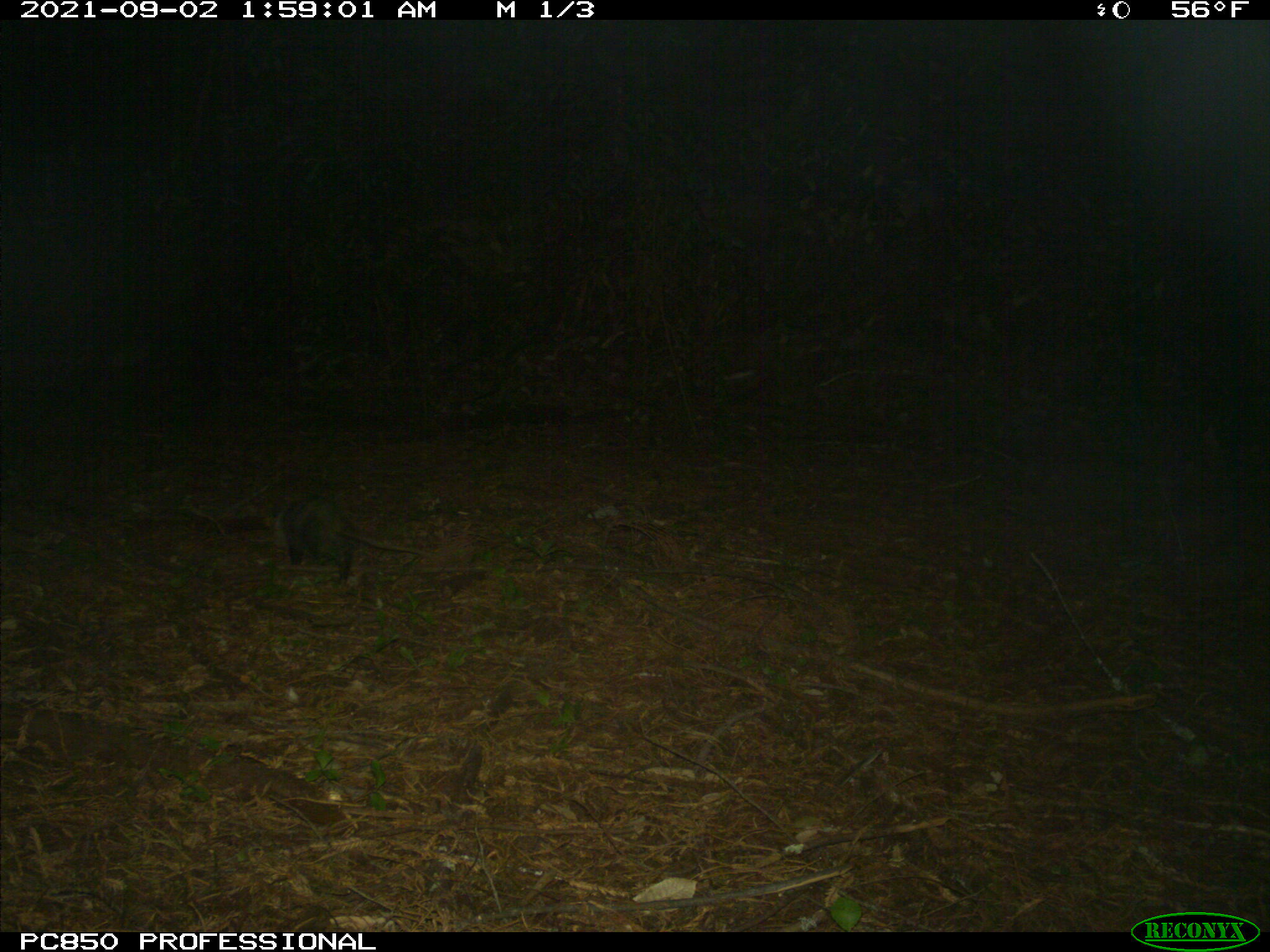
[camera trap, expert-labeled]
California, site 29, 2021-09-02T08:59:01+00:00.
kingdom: Animalia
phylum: Chordata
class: Mammalia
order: Didelphimorphia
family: Didelphidae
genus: Didelphis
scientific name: Didelphis virginiana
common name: virginia opossum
Virginia opossum (Didelphis virginiana).